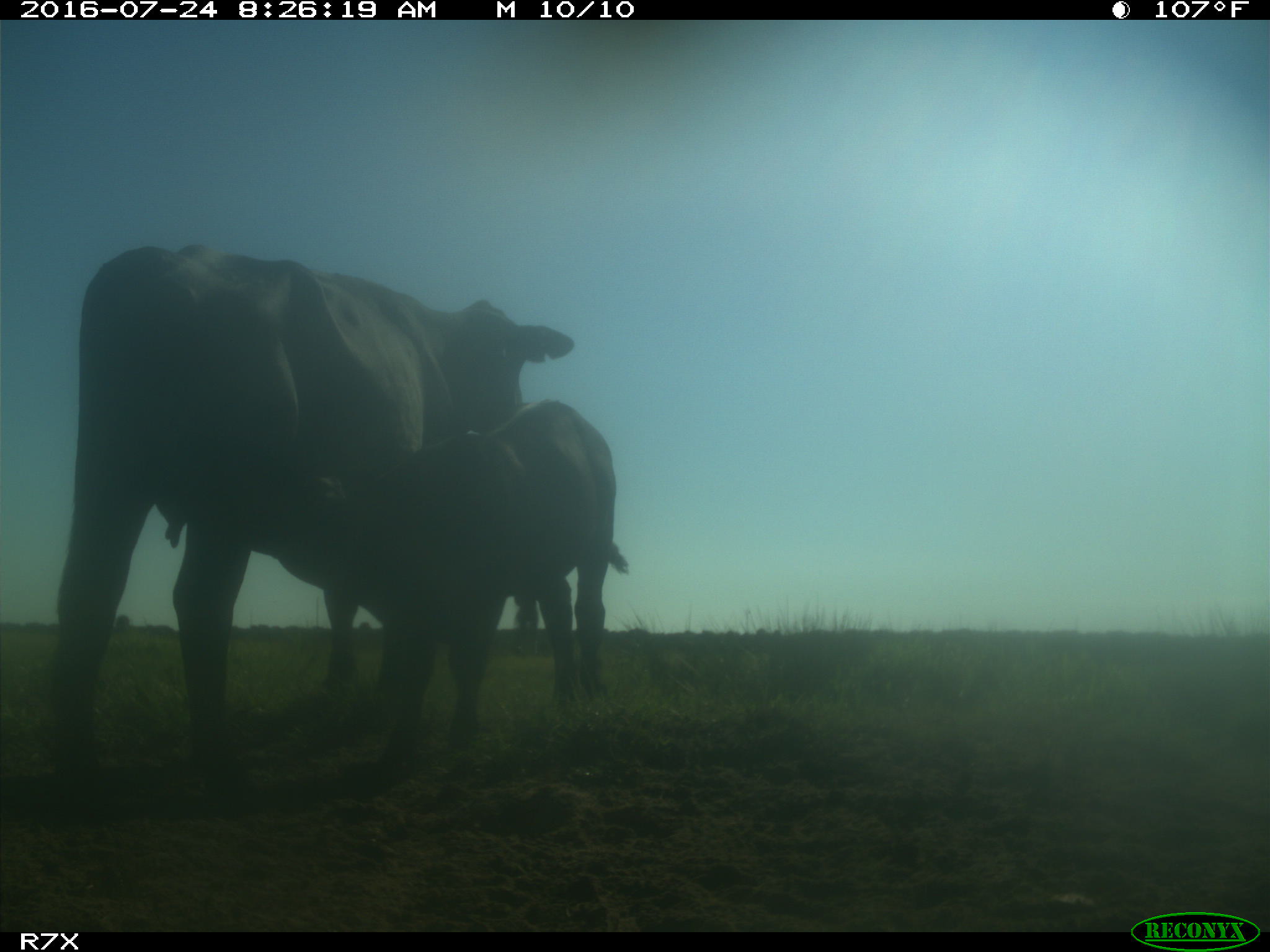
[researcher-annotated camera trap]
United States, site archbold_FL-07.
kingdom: Animalia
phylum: Chordata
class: Mammalia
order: Artiodactyla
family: Bovidae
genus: Bos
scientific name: Bos taurus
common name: domestic cow